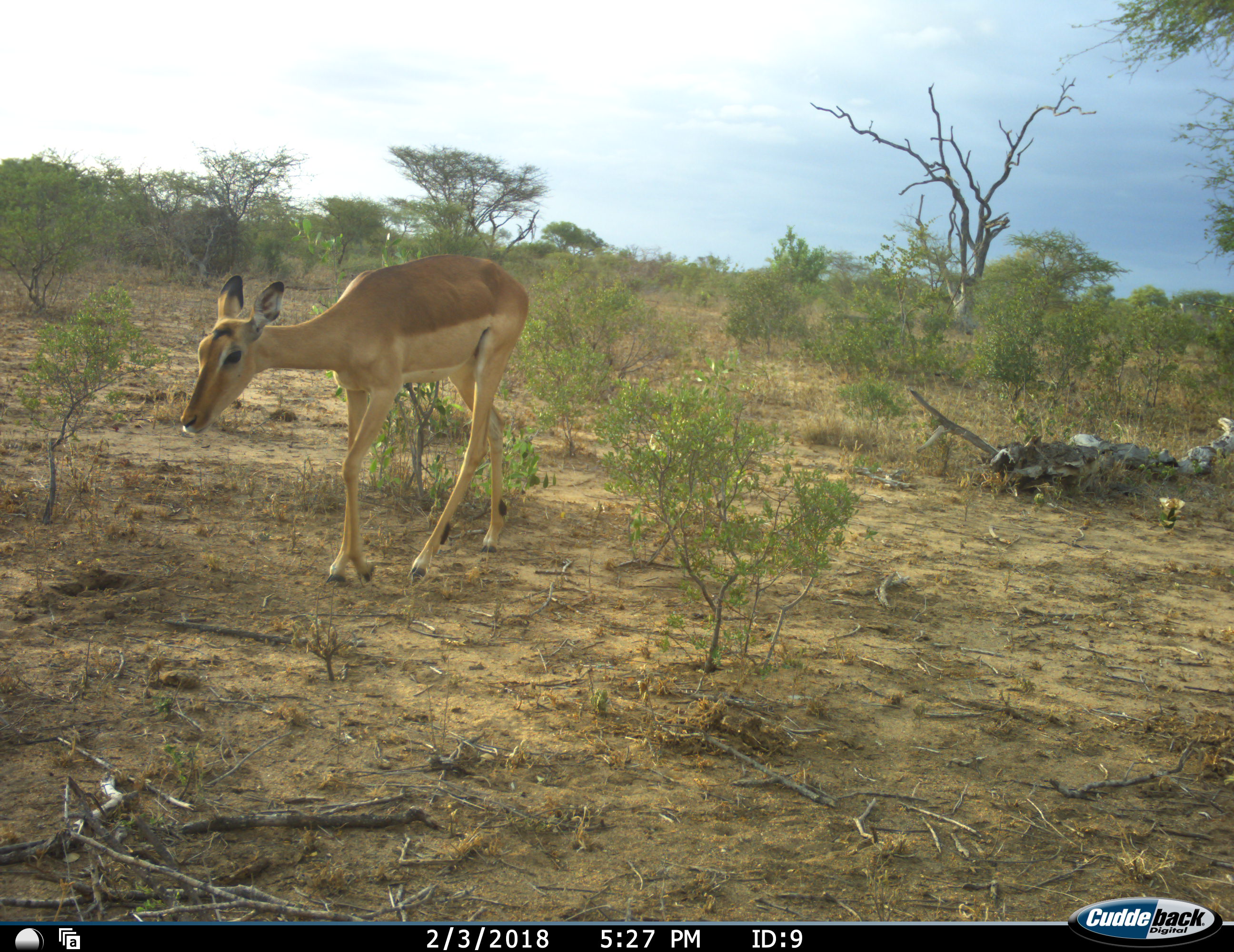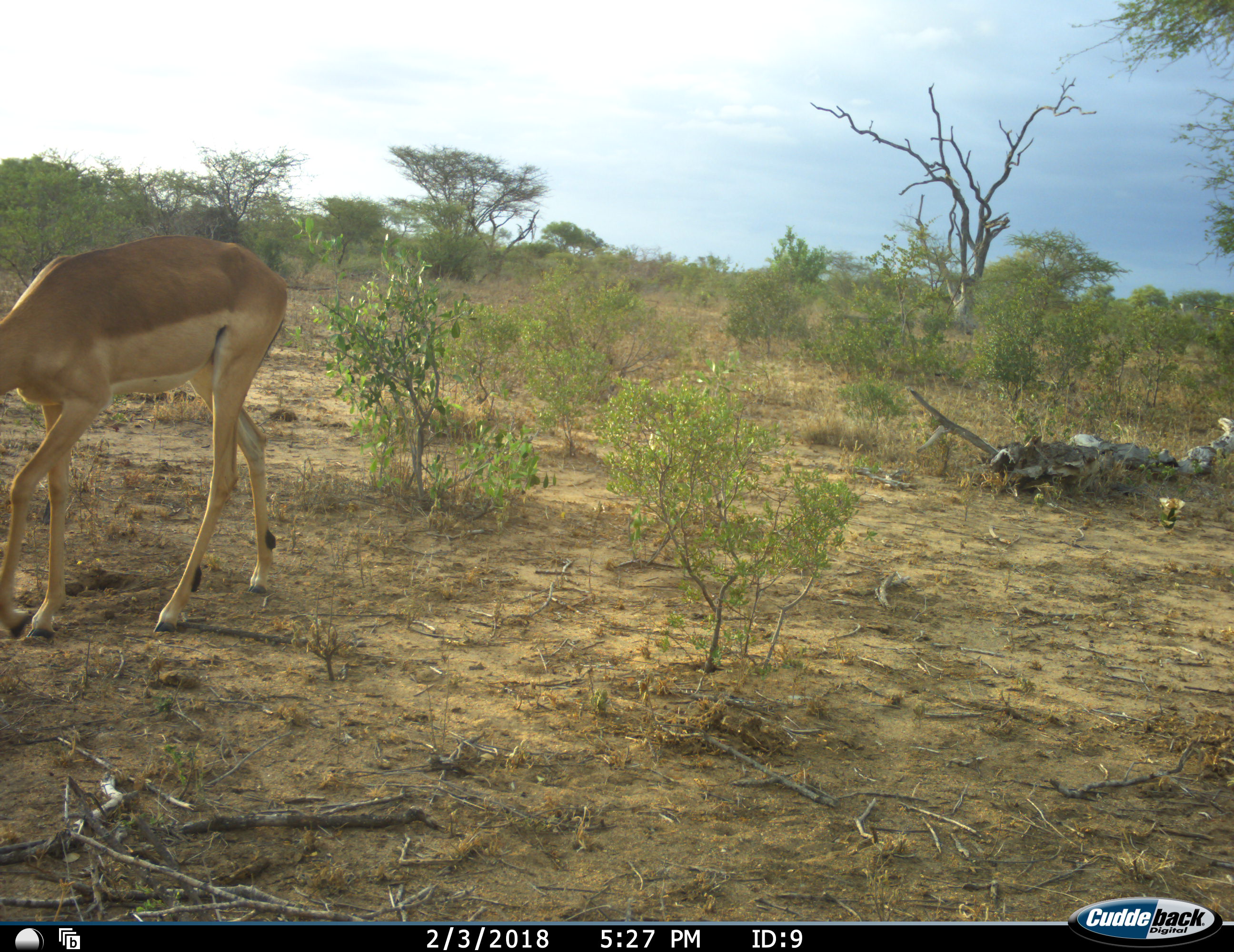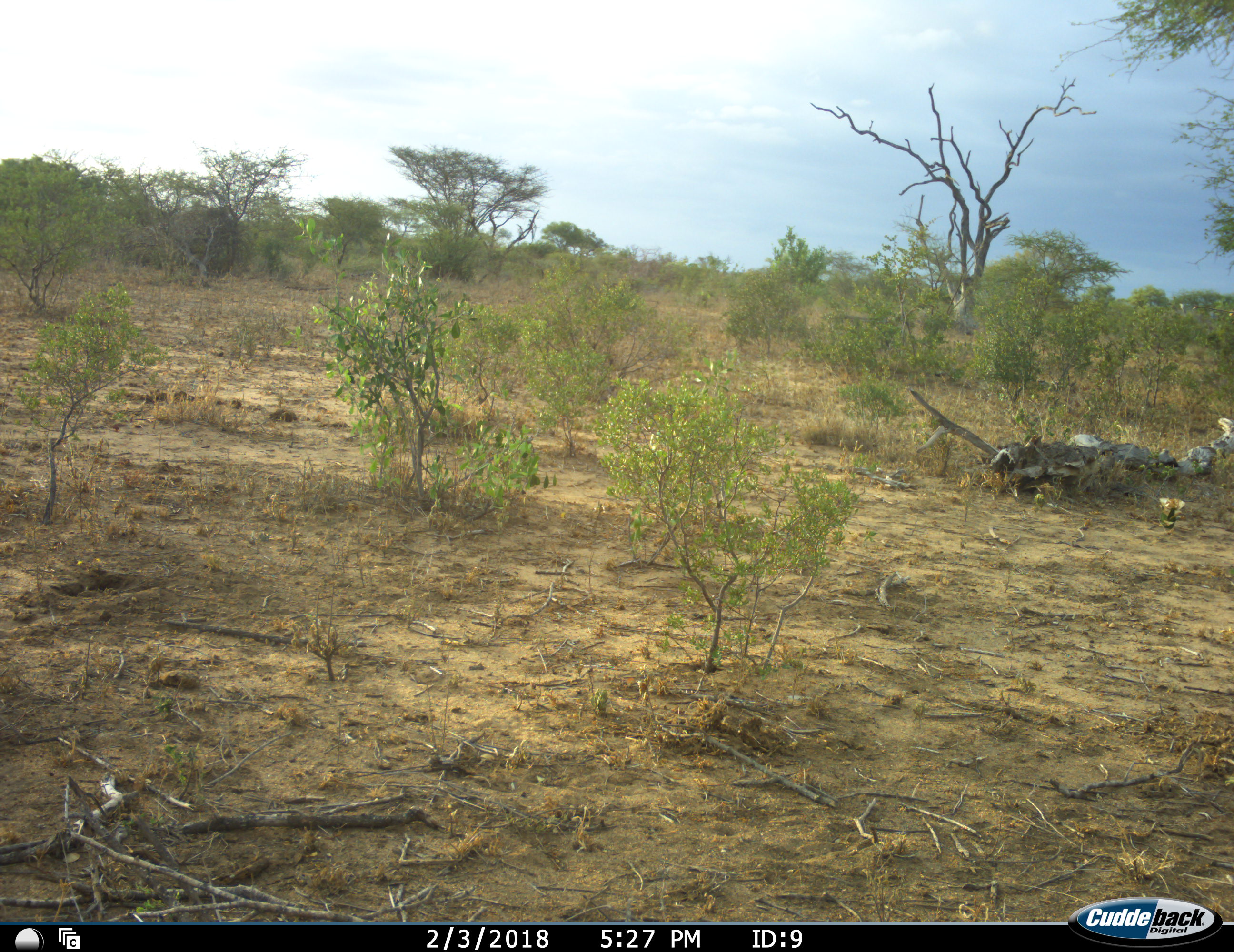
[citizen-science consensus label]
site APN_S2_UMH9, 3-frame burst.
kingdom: Animalia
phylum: Chordata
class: Mammalia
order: Artiodactyla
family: Bovidae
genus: Aepyceros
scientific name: Aepyceros melampus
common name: impala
Impala (Aepyceros melampus), count 1. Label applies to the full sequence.